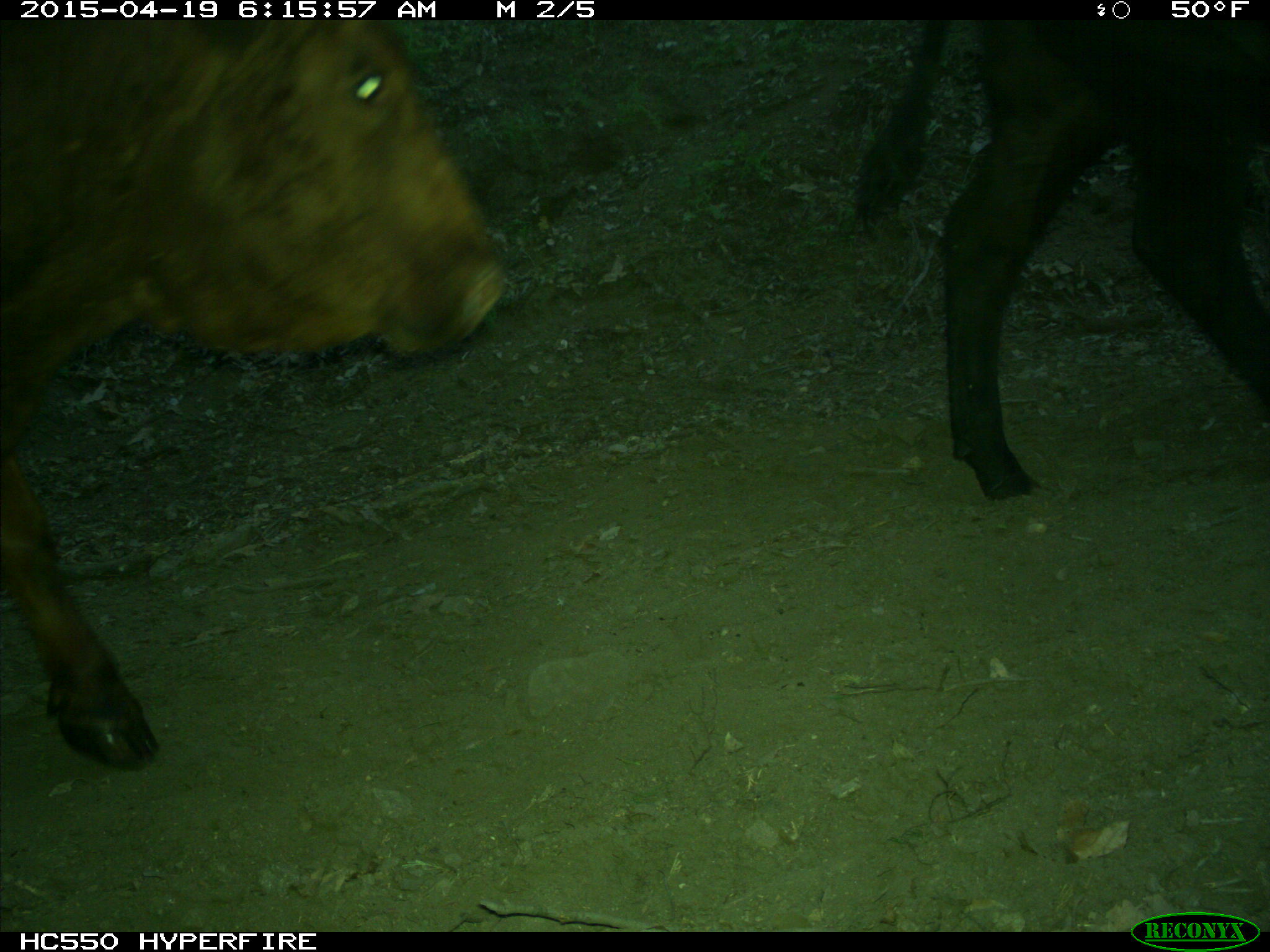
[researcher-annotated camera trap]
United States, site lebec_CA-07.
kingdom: Animalia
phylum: Chordata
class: Mammalia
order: Artiodactyla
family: Bovidae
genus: Bos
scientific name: Bos taurus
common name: domestic cow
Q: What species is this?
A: Bos taurus (domestic cow).